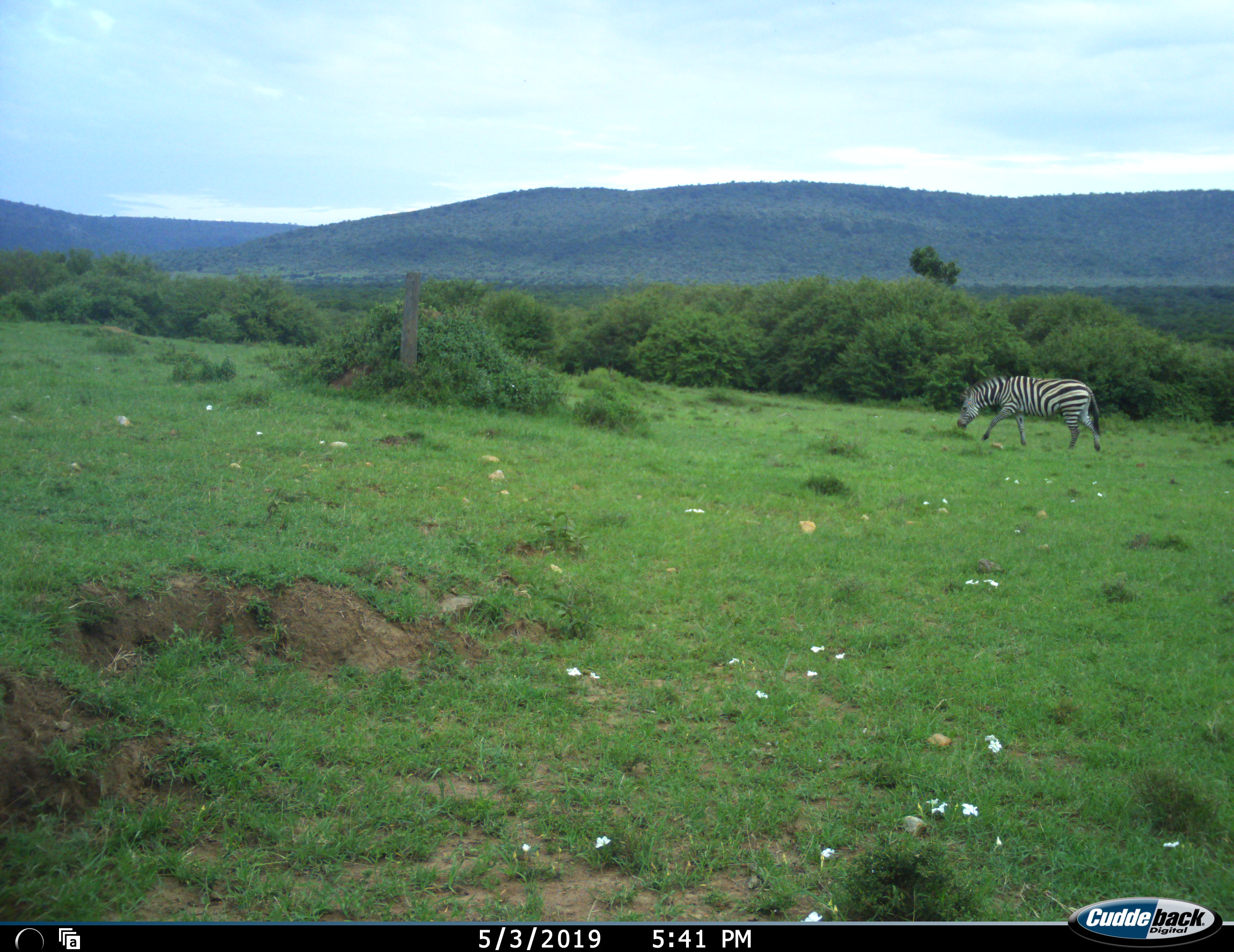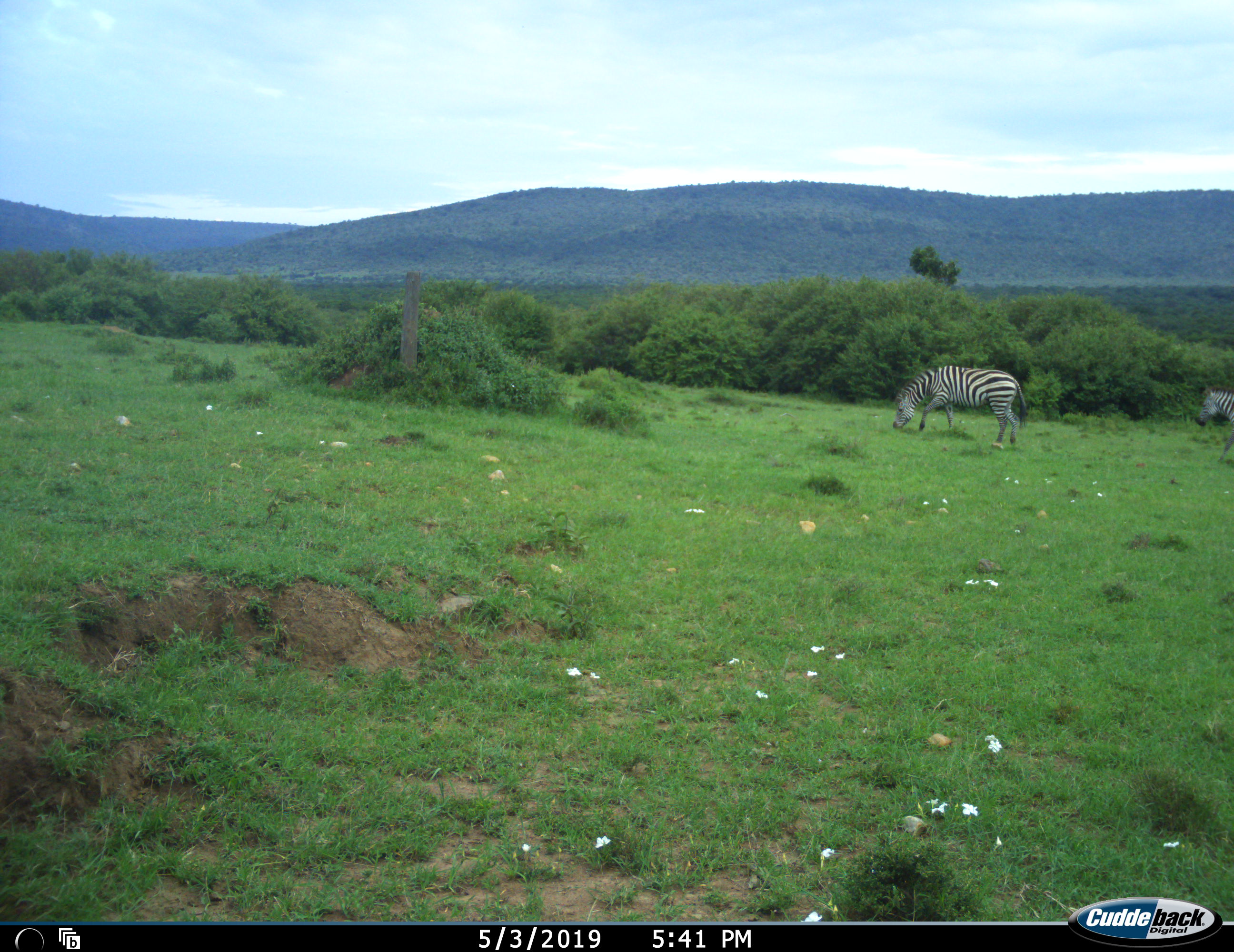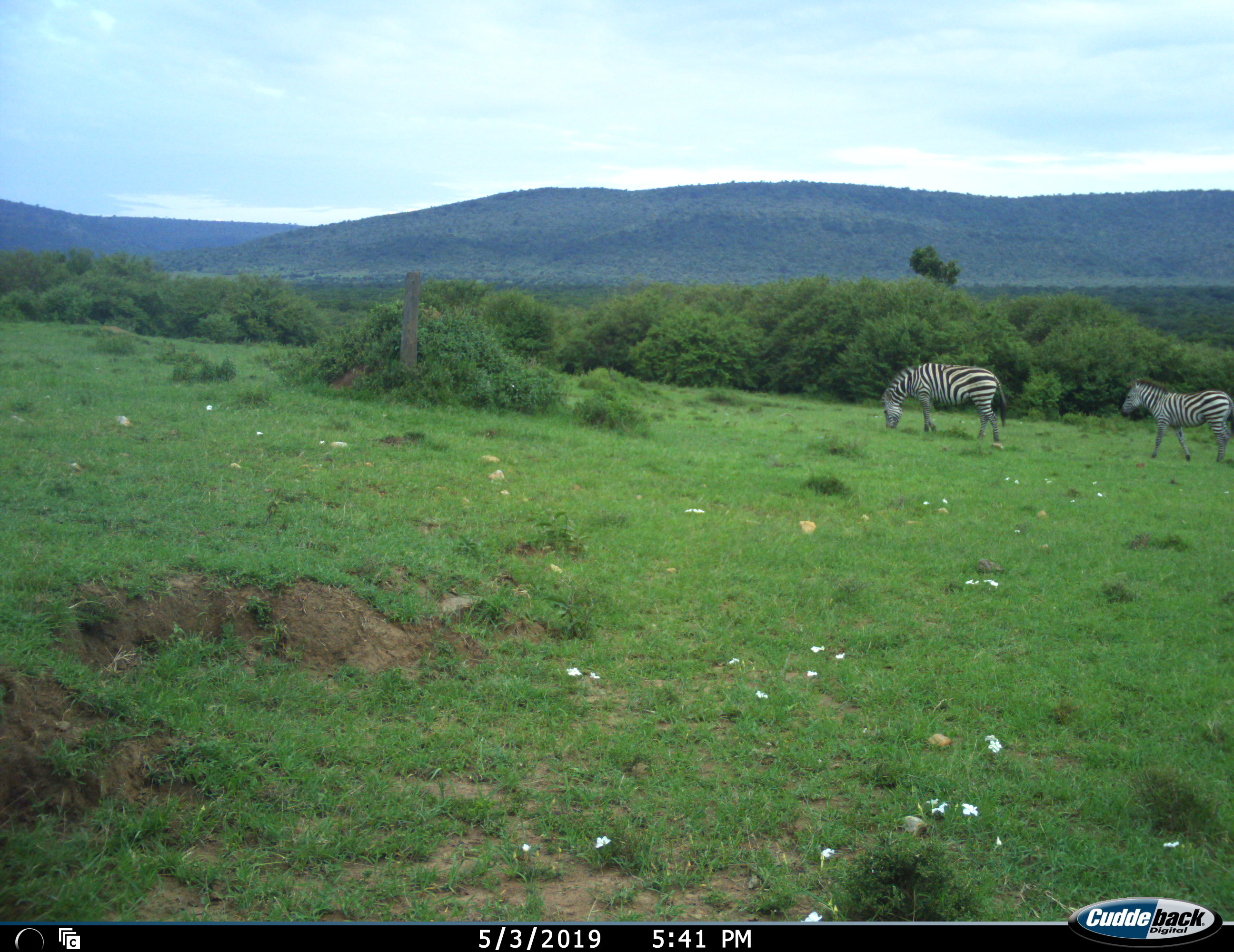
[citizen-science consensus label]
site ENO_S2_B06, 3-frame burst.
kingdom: Animalia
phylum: Chordata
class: Mammalia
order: Perissodactyla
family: Equidae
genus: Equus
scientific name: Equus quagga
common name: plains zebra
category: zebraplains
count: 2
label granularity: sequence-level